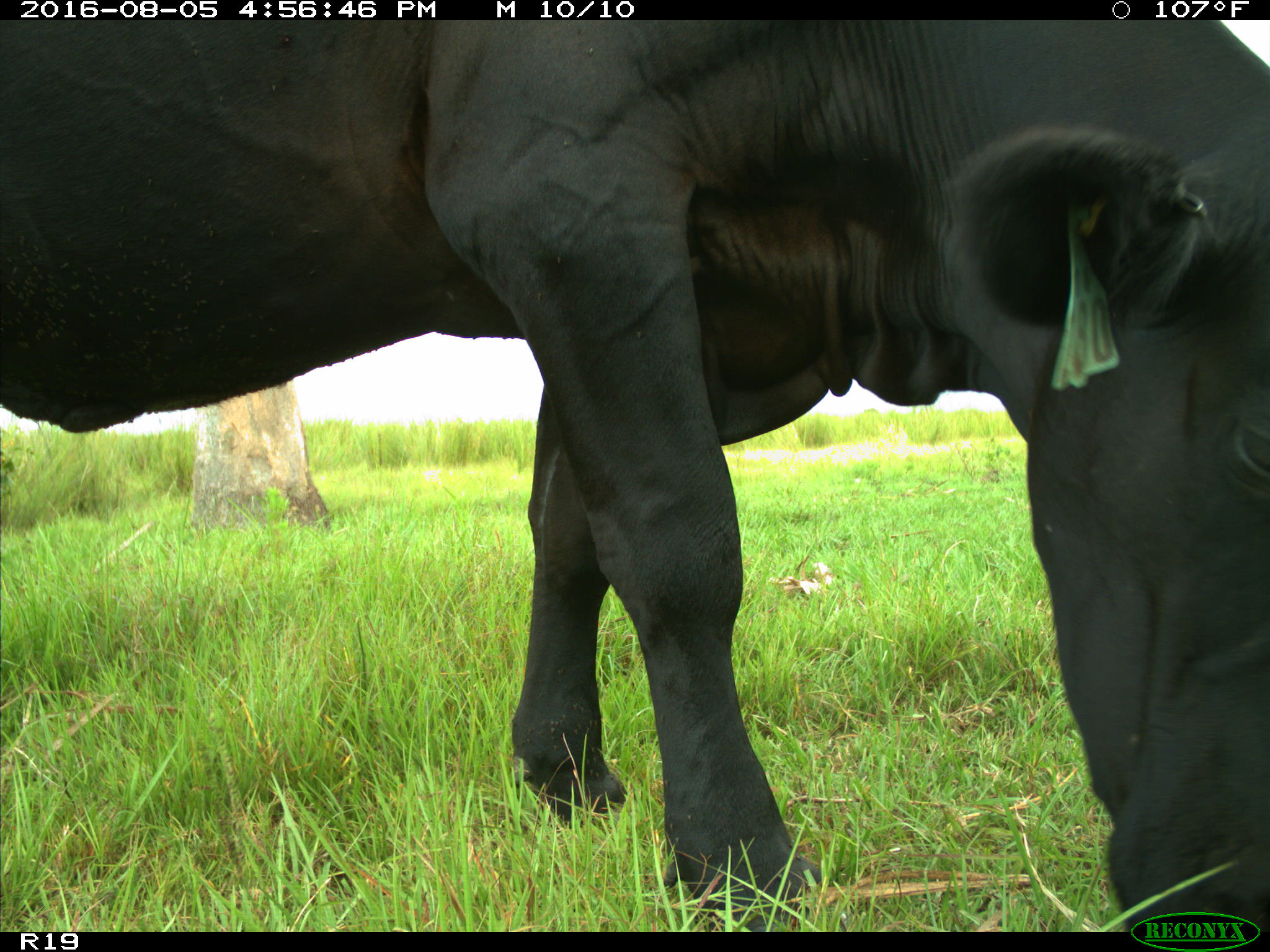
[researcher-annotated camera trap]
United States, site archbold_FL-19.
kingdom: Animalia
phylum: Chordata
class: Mammalia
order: Artiodactyla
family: Bovidae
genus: Bos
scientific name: Bos taurus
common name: domestic cow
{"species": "Bos taurus (domestic cow)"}